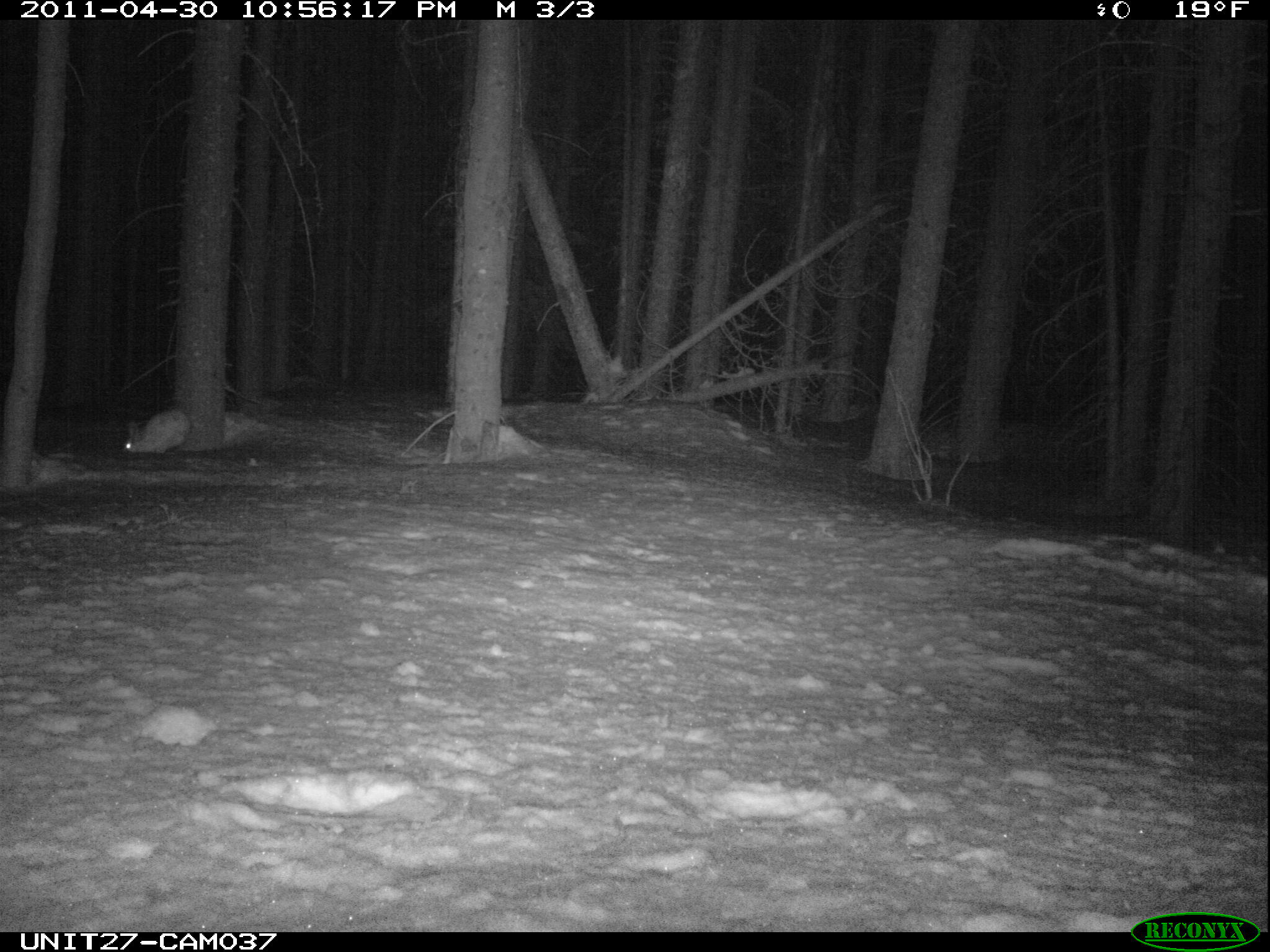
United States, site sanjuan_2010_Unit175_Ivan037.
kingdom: Animalia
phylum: Chordata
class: Mammalia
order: Lagomorpha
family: Leporidae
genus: Lepus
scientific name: Lepus americanus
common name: snowshoe hare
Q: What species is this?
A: Lepus americanus (snowshoe hare).